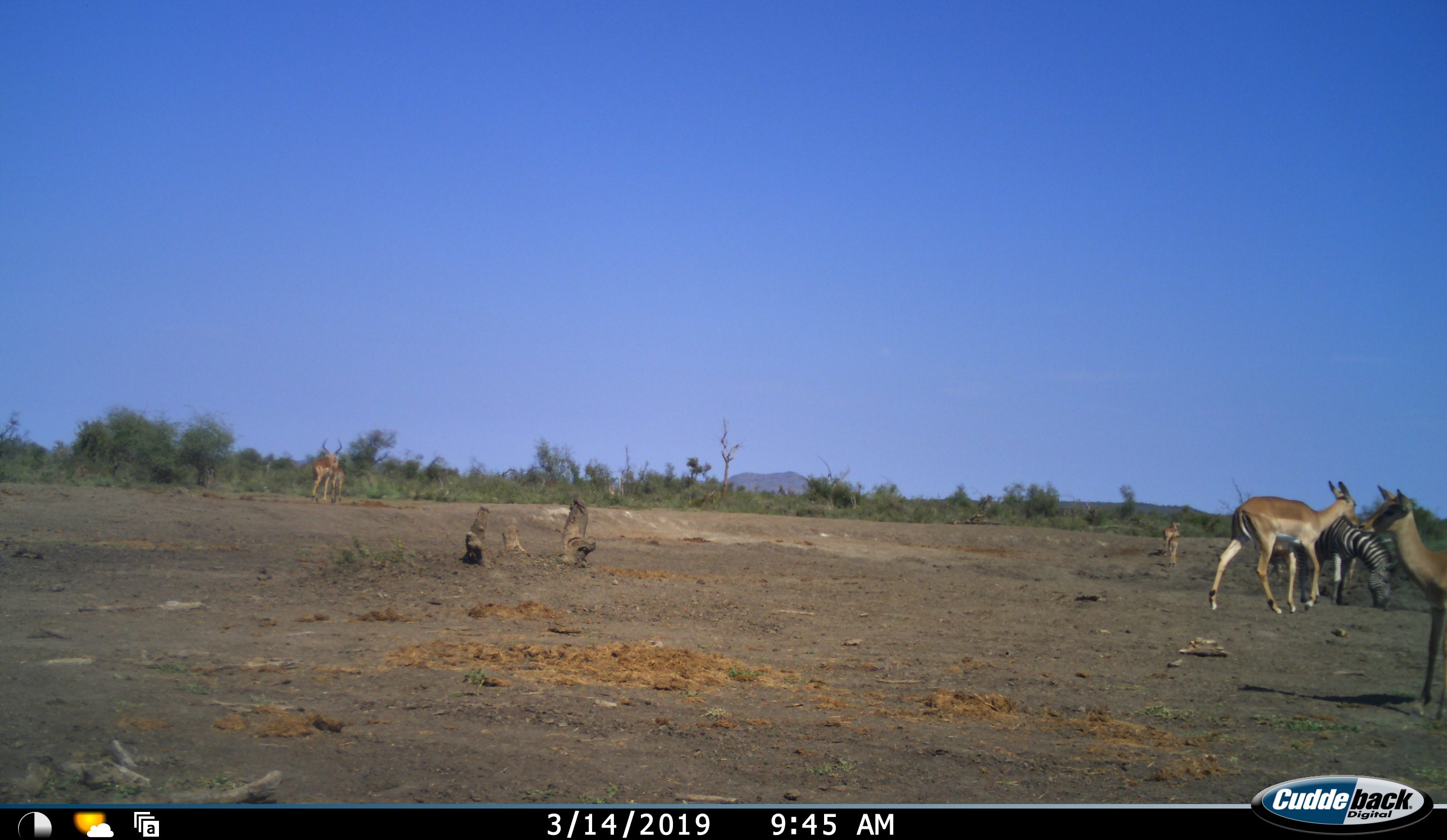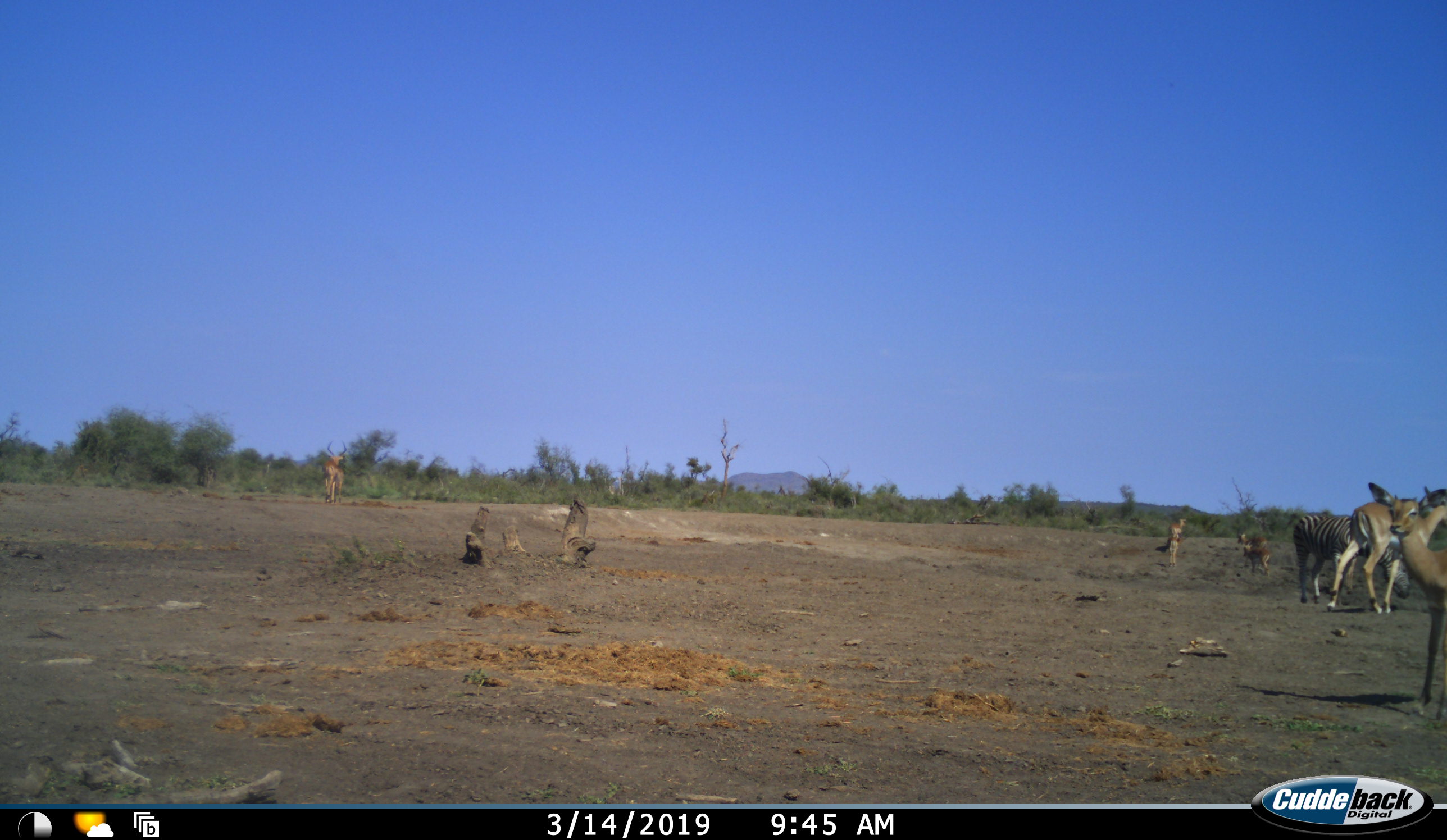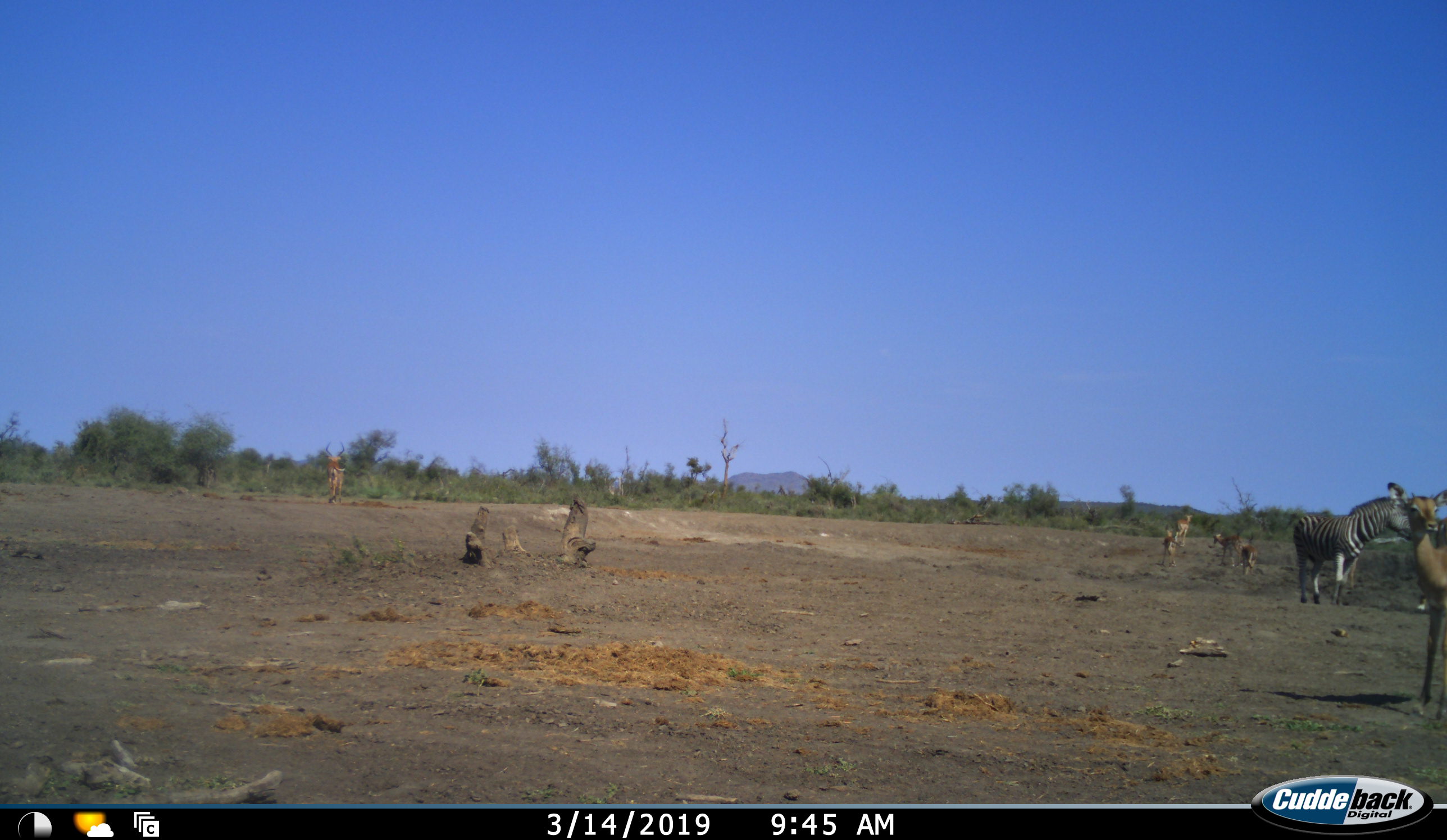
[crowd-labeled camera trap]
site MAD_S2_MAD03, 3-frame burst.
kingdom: Animalia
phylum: Chordata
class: Mammalia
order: Artiodactyla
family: Bovidae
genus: Aepyceros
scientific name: Aepyceros melampus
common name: impala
Impala (Aepyceros melampus), count 6. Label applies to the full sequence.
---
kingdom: Animalia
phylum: Chordata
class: Mammalia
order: Perissodactyla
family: Equidae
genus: Equus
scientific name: Equus quagga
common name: plains zebra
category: zebraplains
Zebraplains (plains zebra) (Equus quagga), count 1. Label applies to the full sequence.